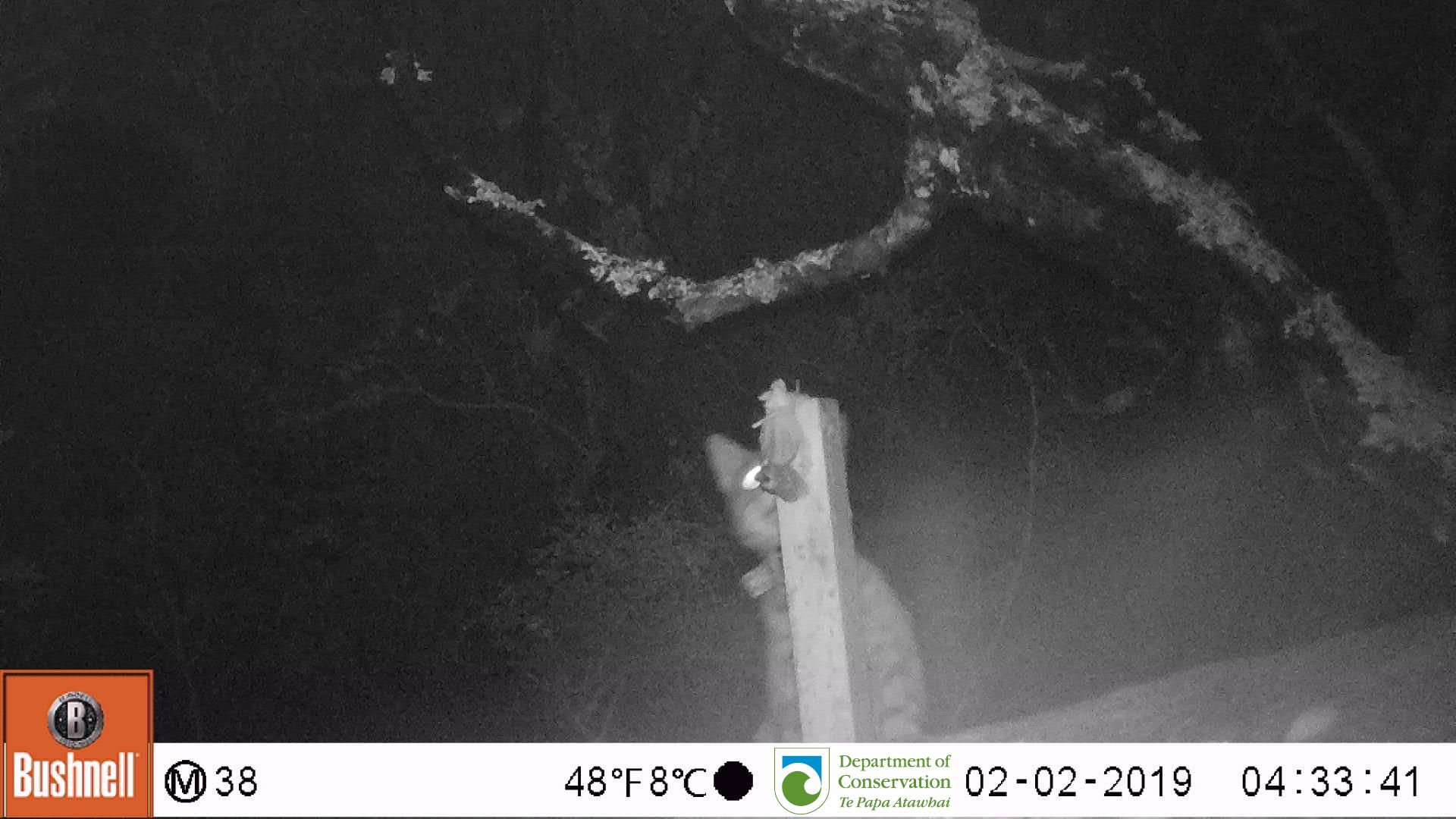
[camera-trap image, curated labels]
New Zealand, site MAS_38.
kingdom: Animalia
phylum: Chordata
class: Mammalia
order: Carnivora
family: Felidae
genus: Felis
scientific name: Felis catus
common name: domestic cat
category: cat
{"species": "cat (domestic cat) (Felis catus)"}